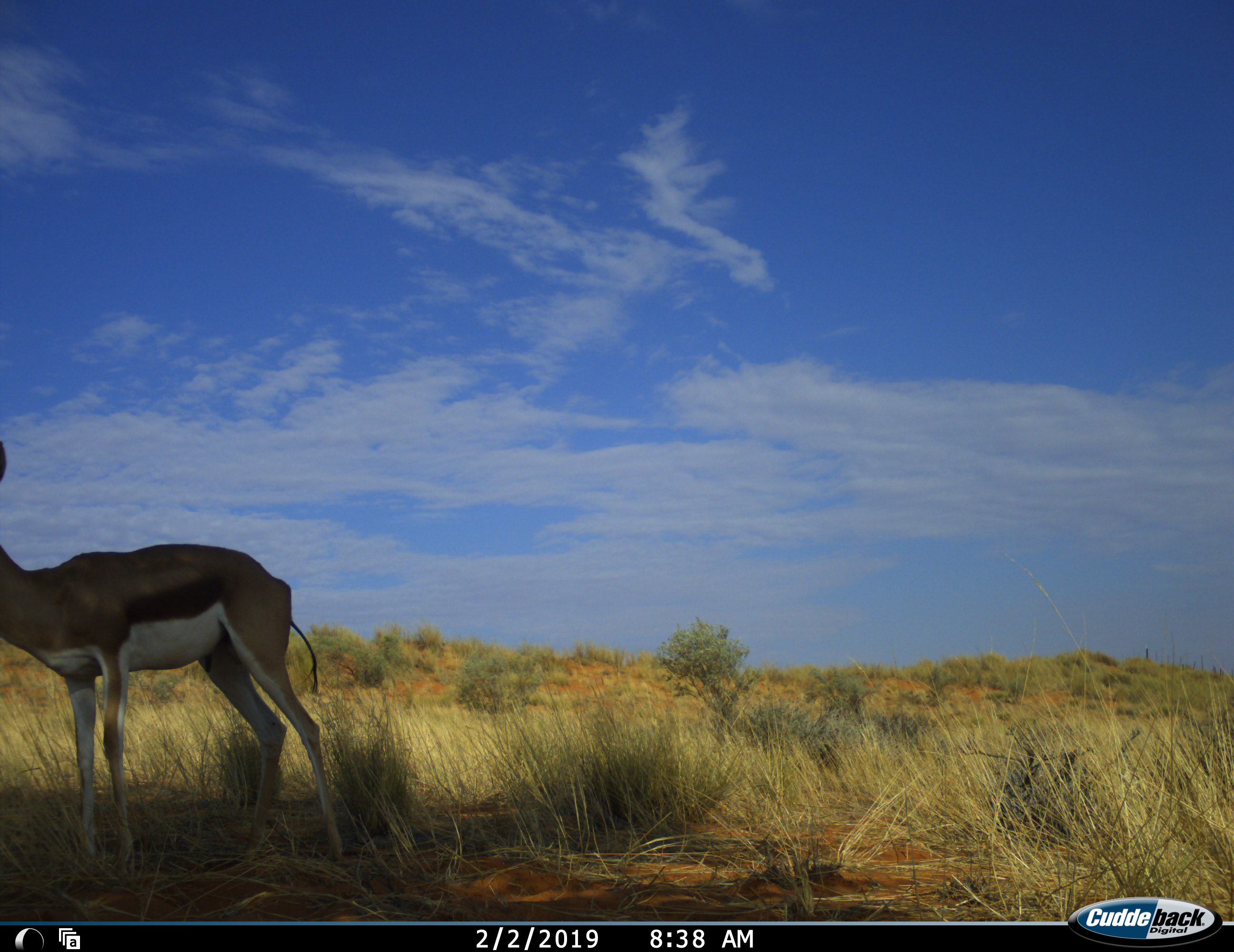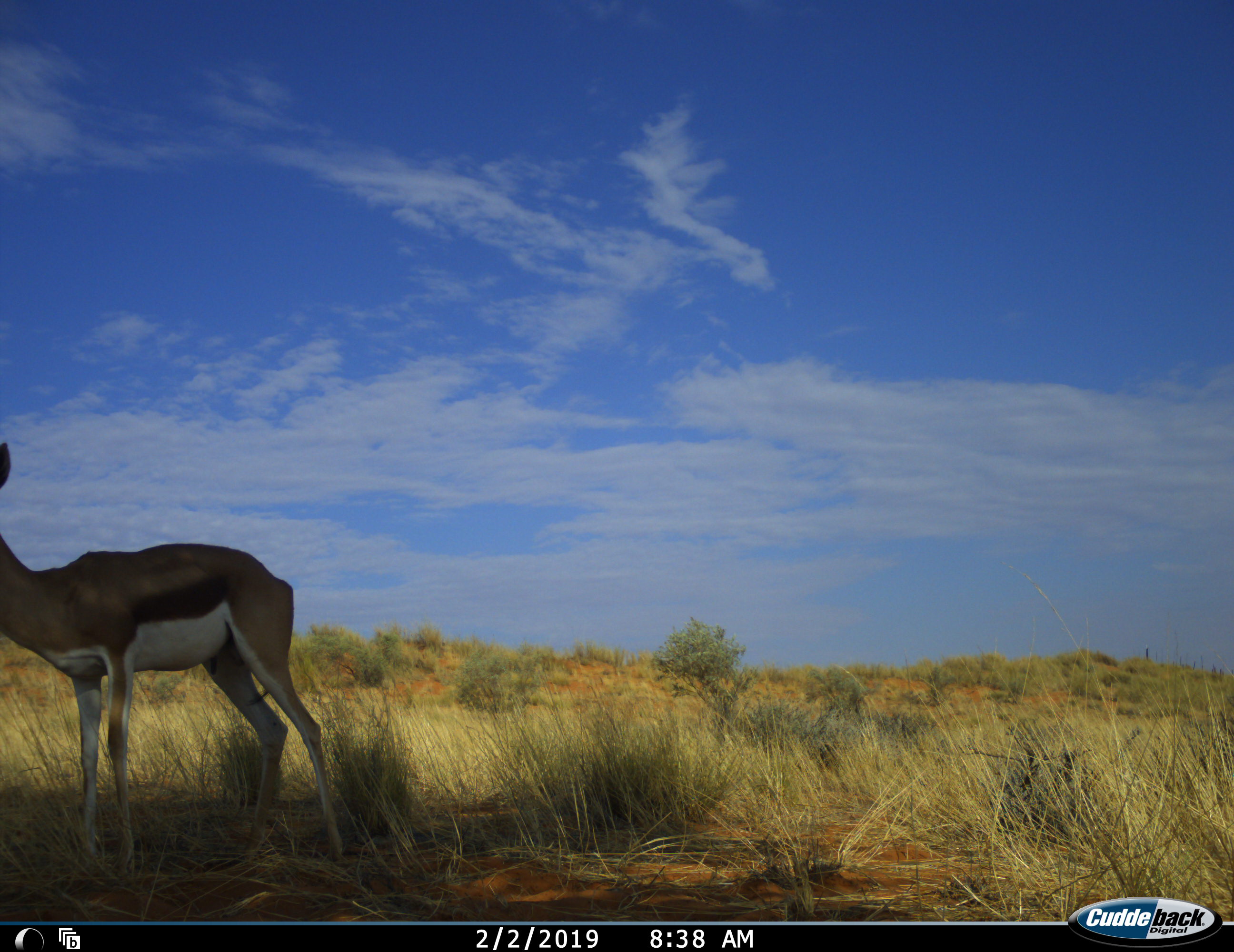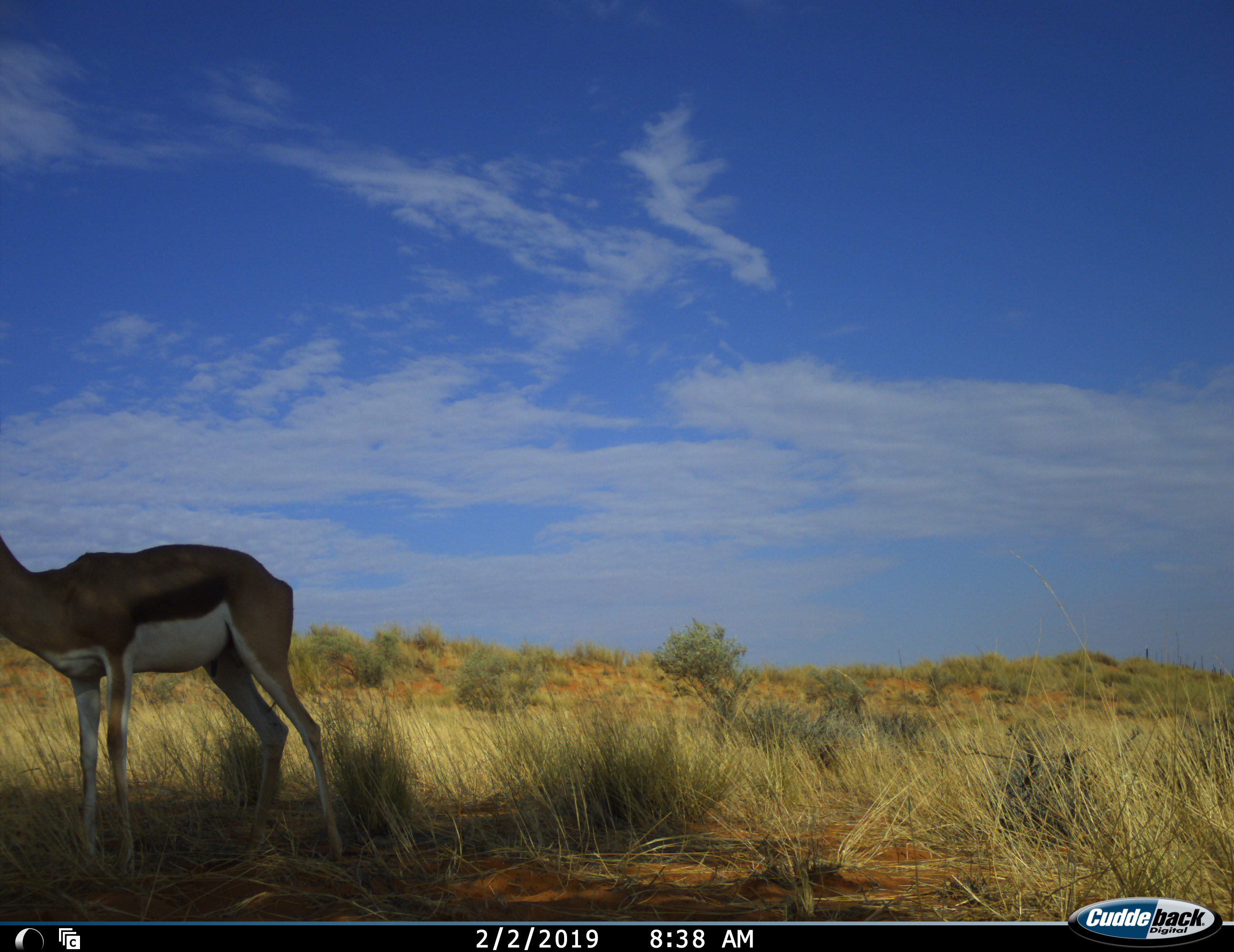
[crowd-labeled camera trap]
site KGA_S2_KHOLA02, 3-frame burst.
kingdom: Animalia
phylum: Chordata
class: Mammalia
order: Artiodactyla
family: Bovidae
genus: Antidorcas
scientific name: Antidorcas marsupialis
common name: springbok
Springbok (Antidorcas marsupialis), count 1. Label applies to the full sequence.